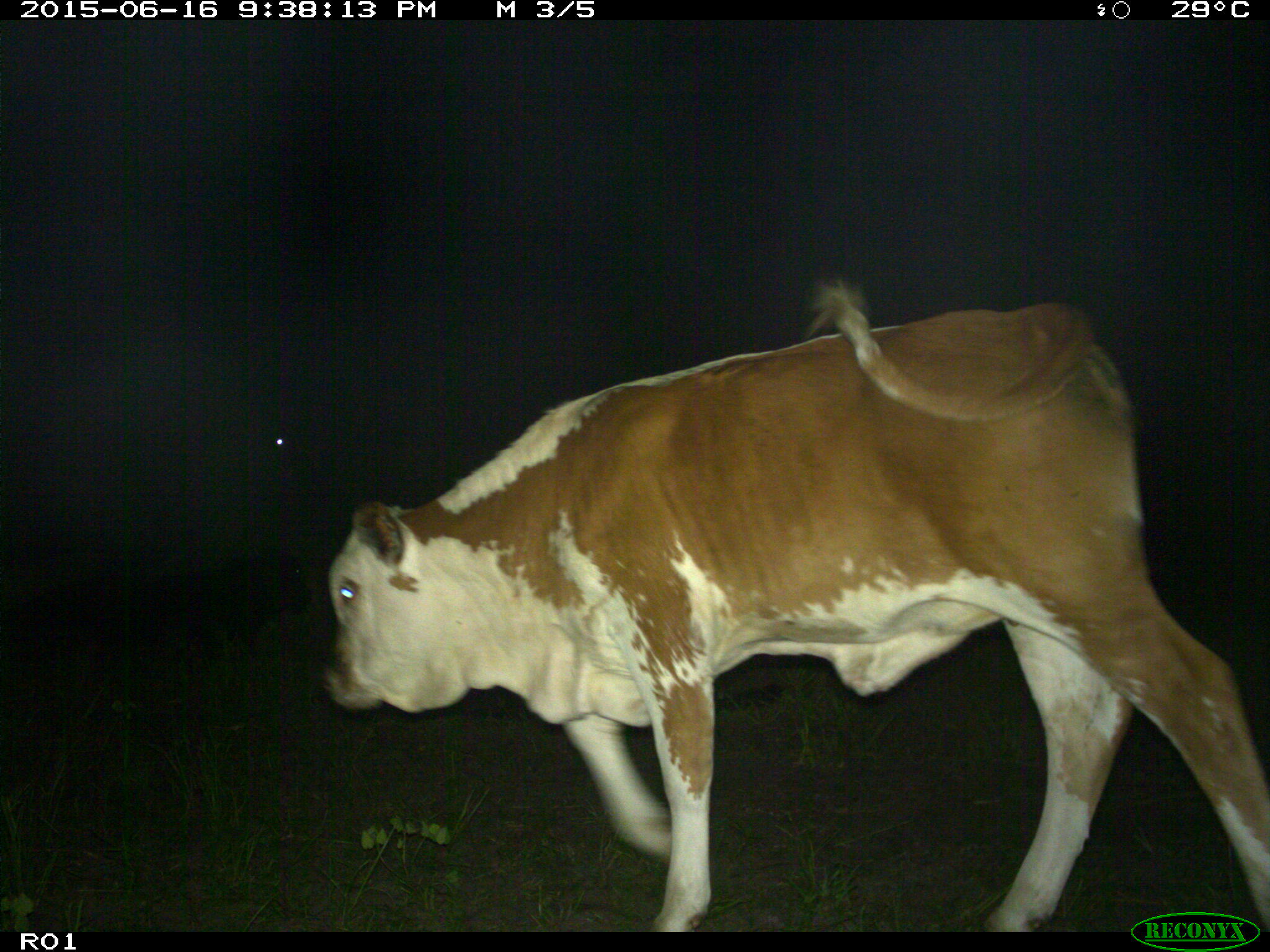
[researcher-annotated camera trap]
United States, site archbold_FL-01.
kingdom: Animalia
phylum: Chordata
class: Mammalia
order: Artiodactyla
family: Bovidae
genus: Bos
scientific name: Bos taurus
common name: domestic cow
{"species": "Bos taurus (domestic cow)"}